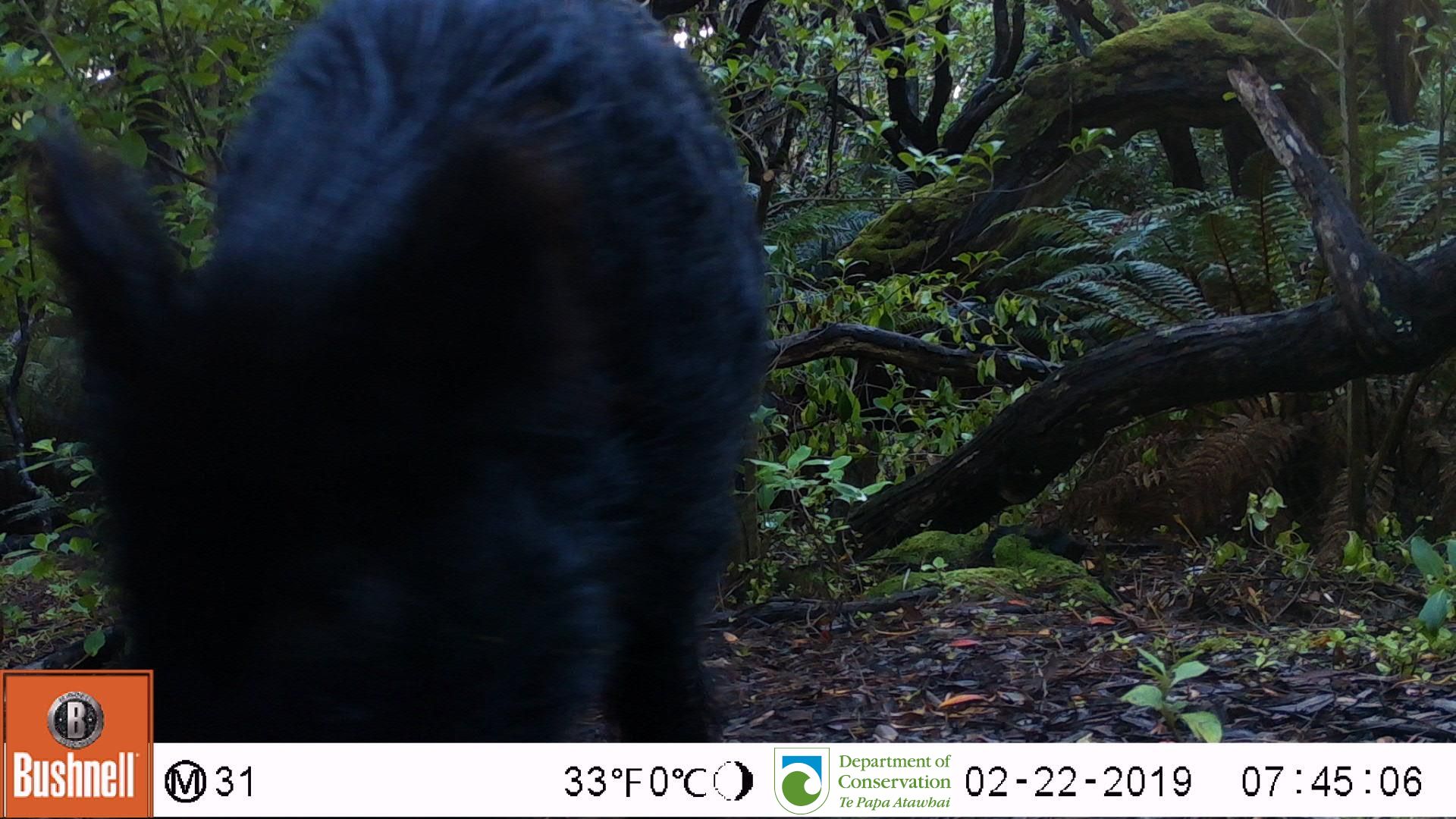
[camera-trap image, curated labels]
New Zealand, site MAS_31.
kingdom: Animalia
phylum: Chordata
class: Mammalia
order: Artiodactyla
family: Suidae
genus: Sus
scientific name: Sus scrofa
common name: pig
Pig (Sus scrofa).